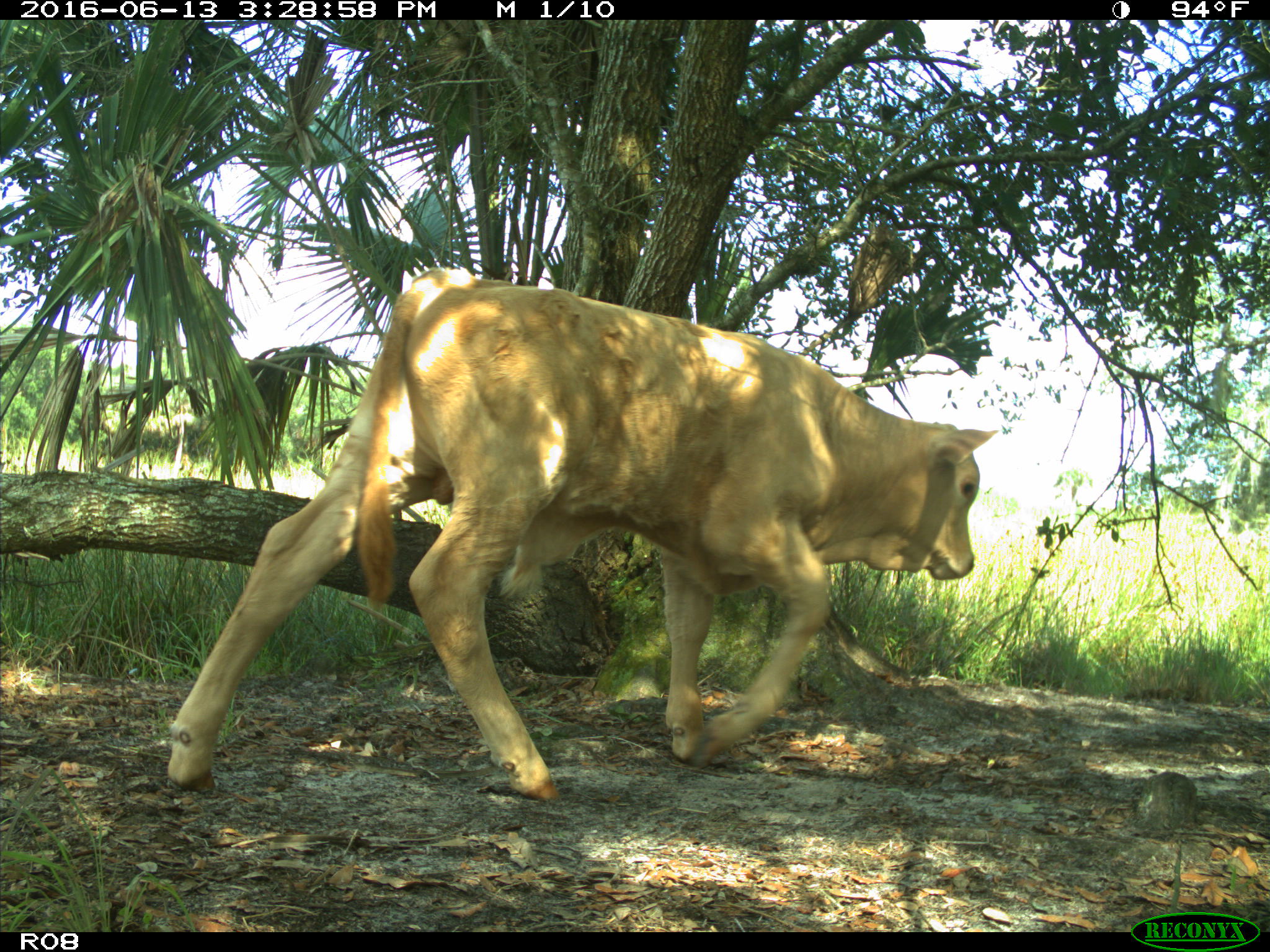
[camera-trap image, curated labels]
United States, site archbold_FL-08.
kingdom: Animalia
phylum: Chordata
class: Mammalia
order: Artiodactyla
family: Bovidae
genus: Bos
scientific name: Bos taurus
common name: domestic cow